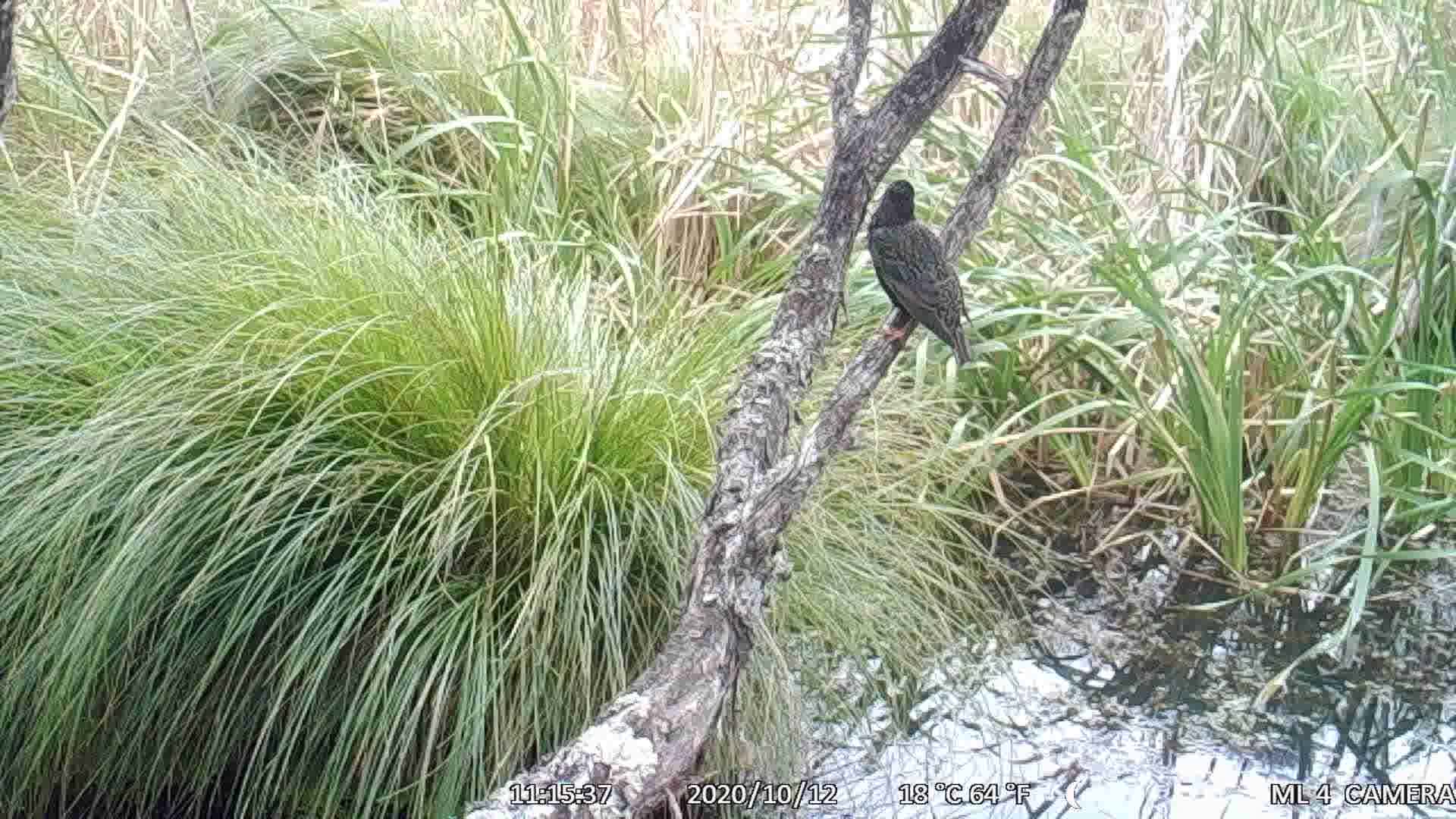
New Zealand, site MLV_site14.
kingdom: Animalia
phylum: Chordata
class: Aves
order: Passeriformes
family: Sturnidae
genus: Sturnus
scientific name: Sturnus vulgaris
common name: european starling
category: starling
Starling (european starling) (Sturnus vulgaris).